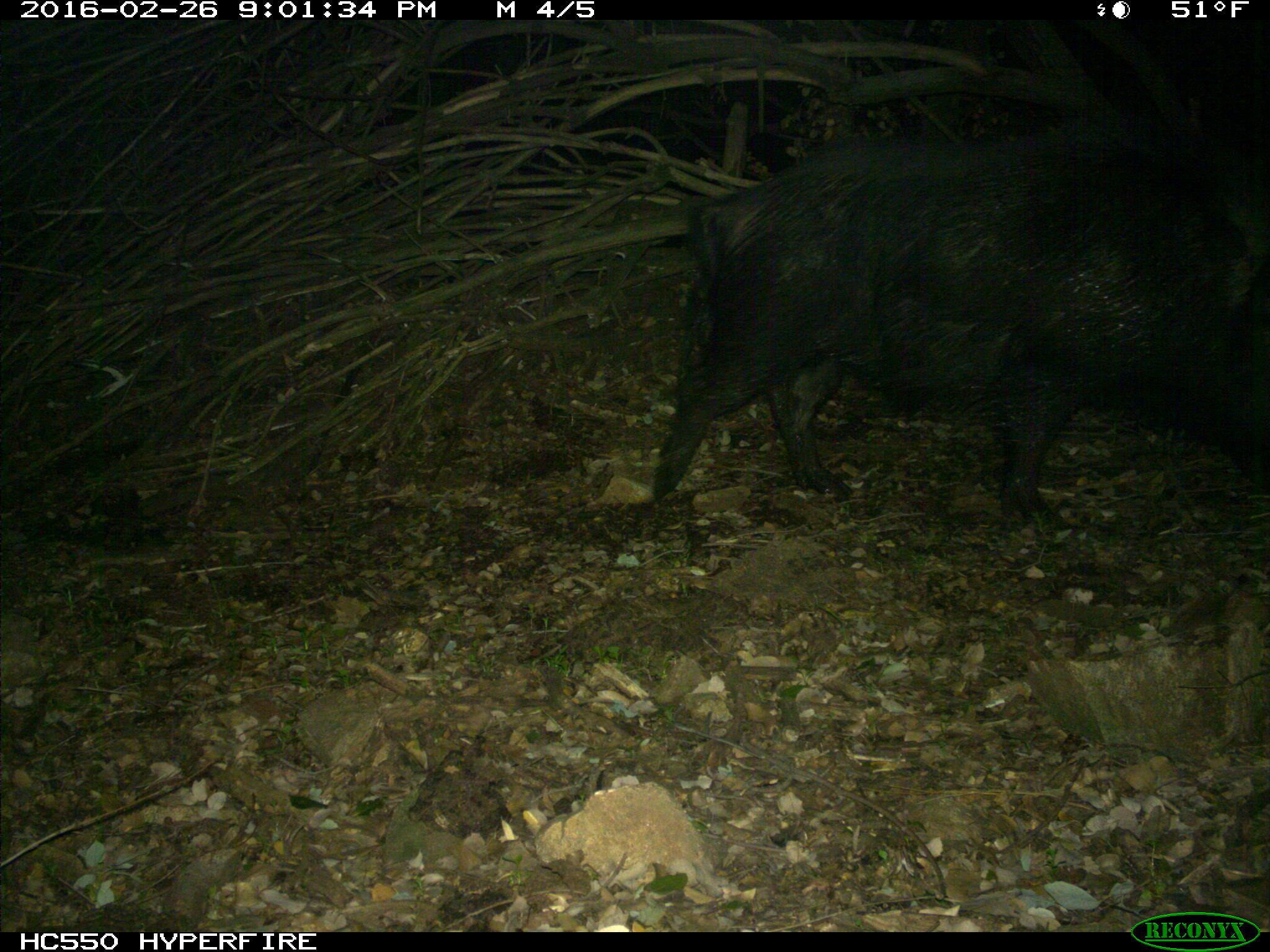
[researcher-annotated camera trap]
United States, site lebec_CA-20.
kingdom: Animalia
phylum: Chordata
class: Mammalia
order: Artiodactyla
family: Suidae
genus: Sus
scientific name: Sus scrofa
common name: wild boar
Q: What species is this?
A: Sus scrofa (wild boar).